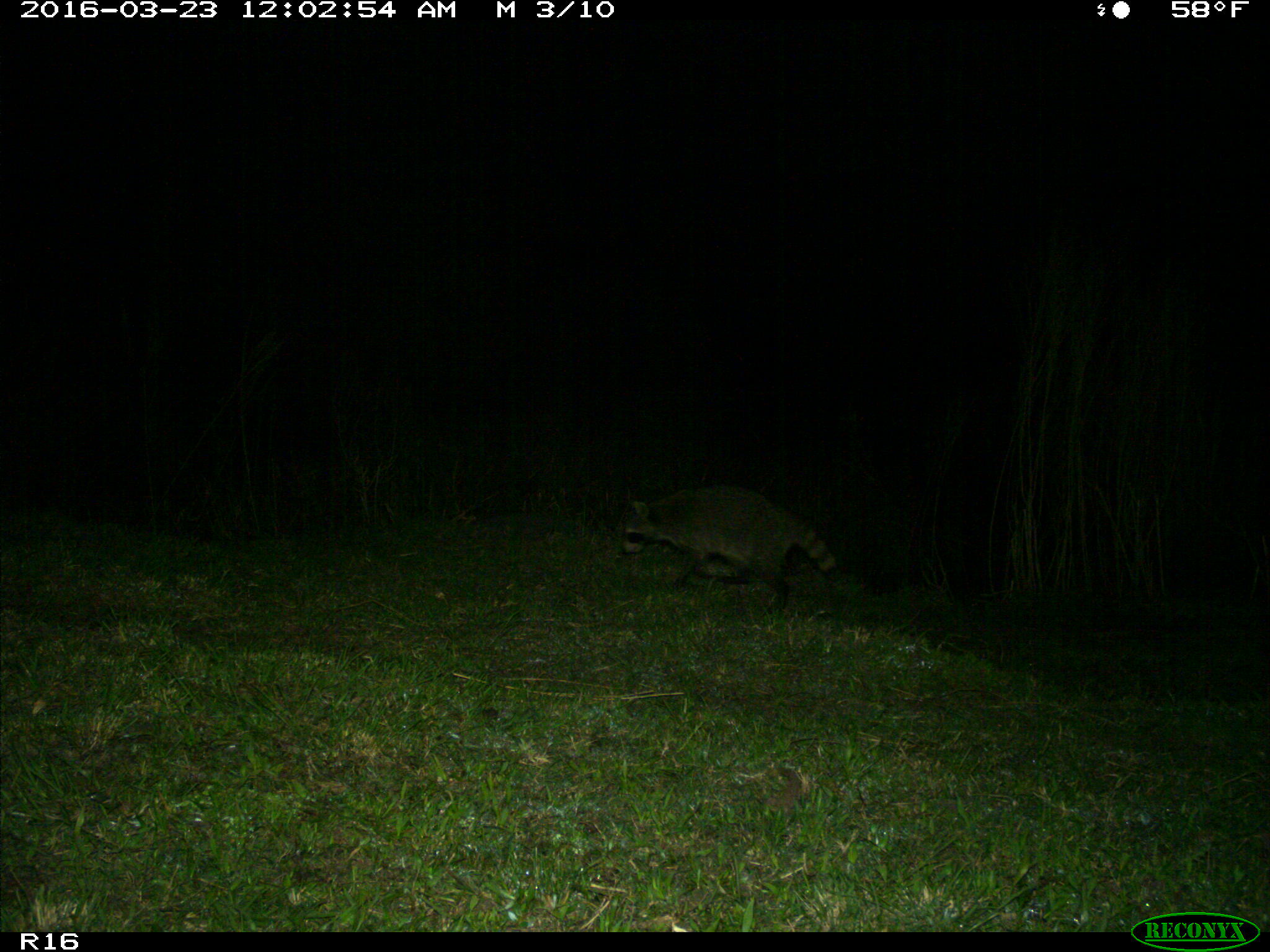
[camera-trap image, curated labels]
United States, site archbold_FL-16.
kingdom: Animalia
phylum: Chordata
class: Mammalia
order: Carnivora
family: Procyonidae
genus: Procyon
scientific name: Procyon lotor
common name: common raccoon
Procyon lotor (common raccoon).